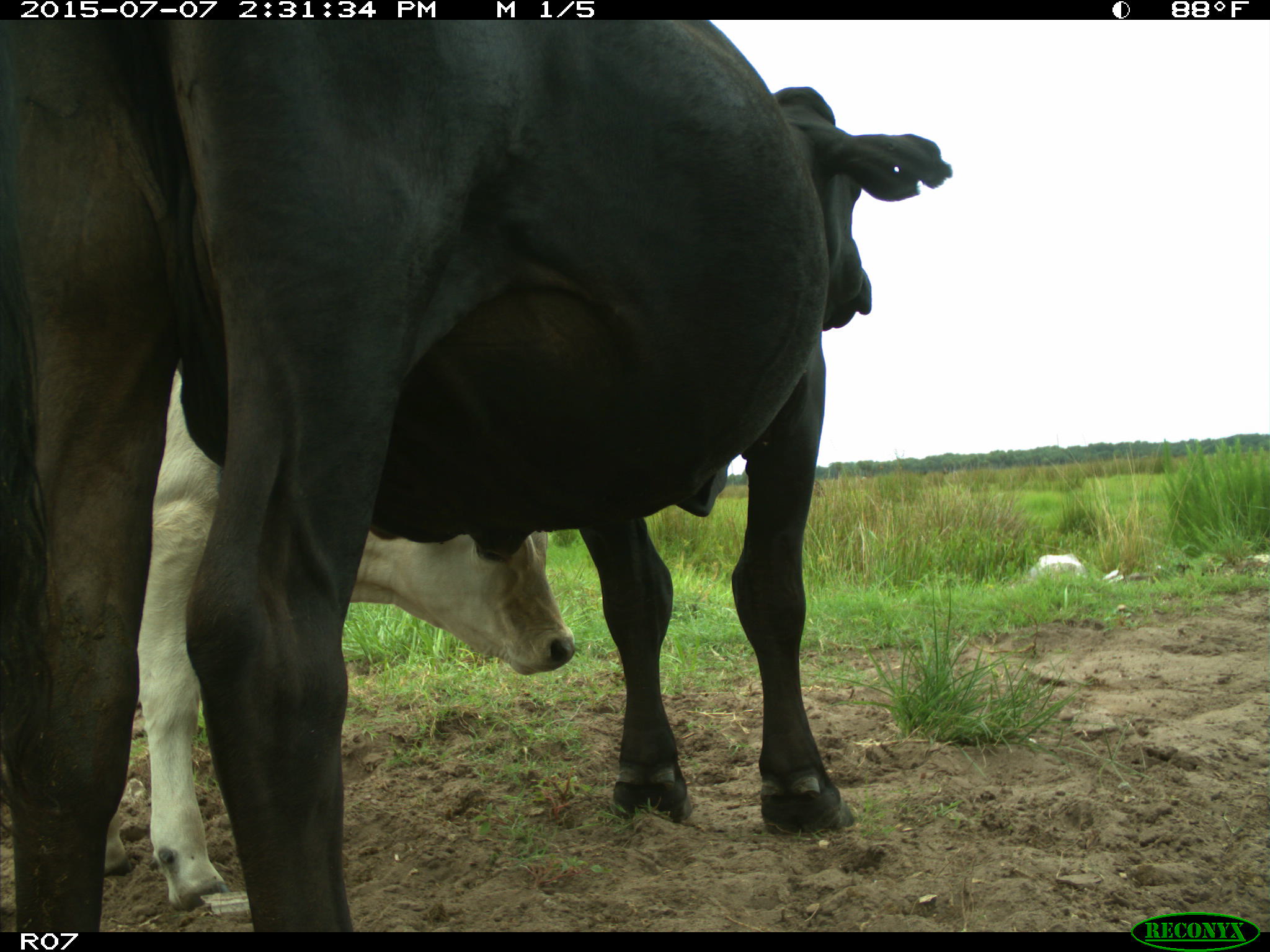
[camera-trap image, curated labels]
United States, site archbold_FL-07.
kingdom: Animalia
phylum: Chordata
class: Mammalia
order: Artiodactyla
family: Bovidae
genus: Bos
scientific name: Bos taurus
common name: domestic cow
Bos taurus (domestic cow).